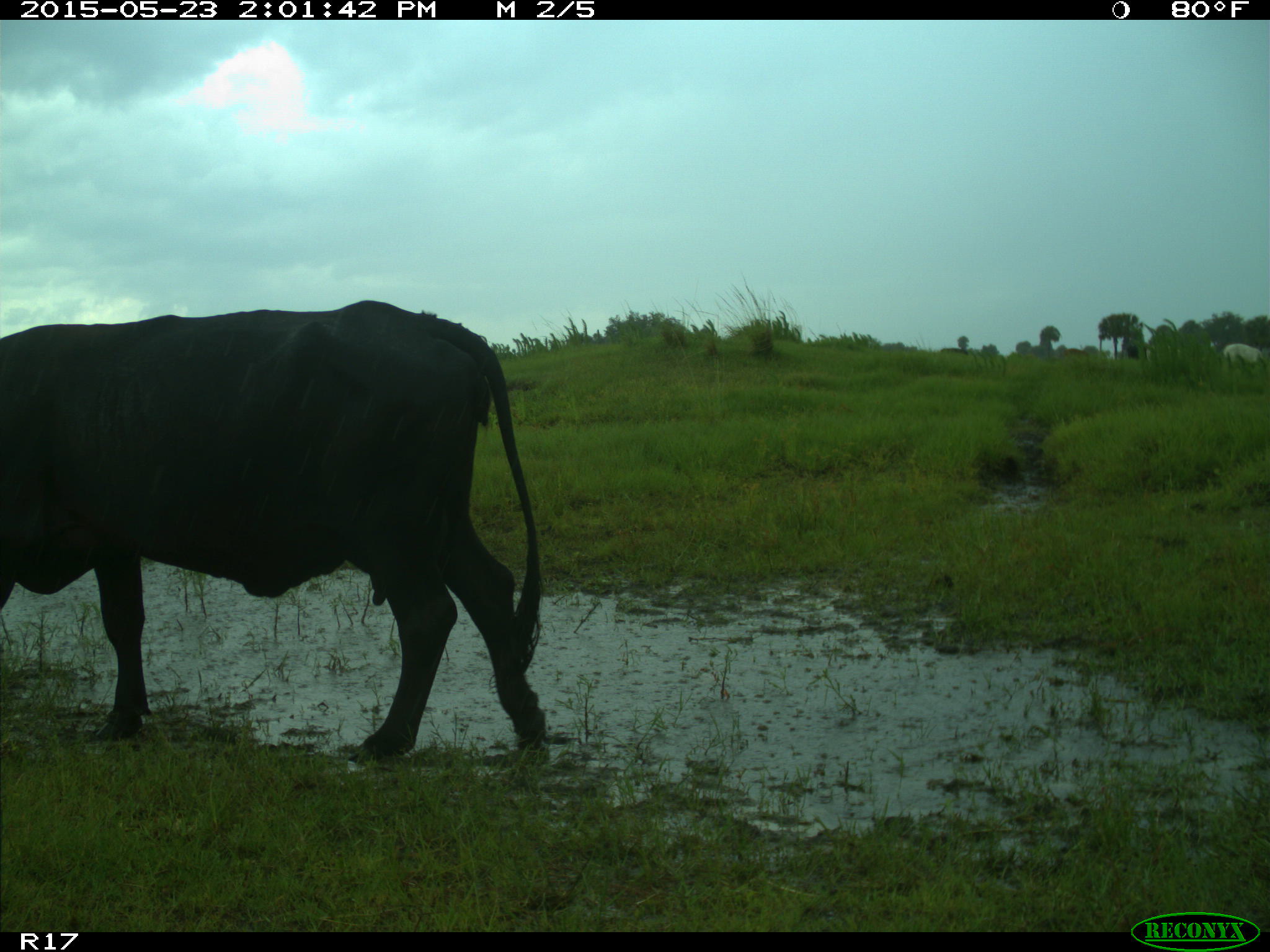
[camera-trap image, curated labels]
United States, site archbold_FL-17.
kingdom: Animalia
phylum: Chordata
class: Mammalia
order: Artiodactyla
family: Bovidae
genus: Bos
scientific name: Bos taurus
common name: domestic cow